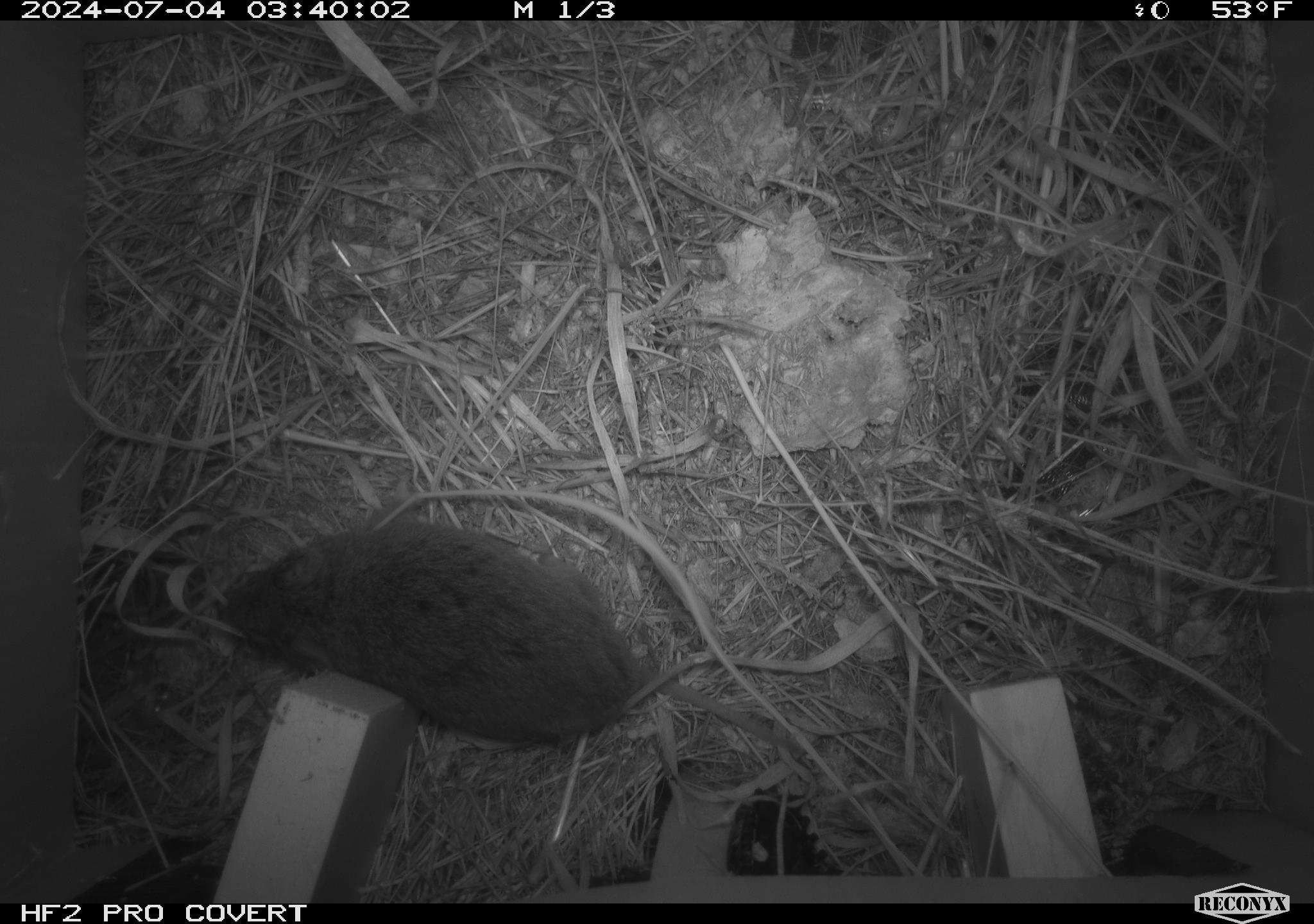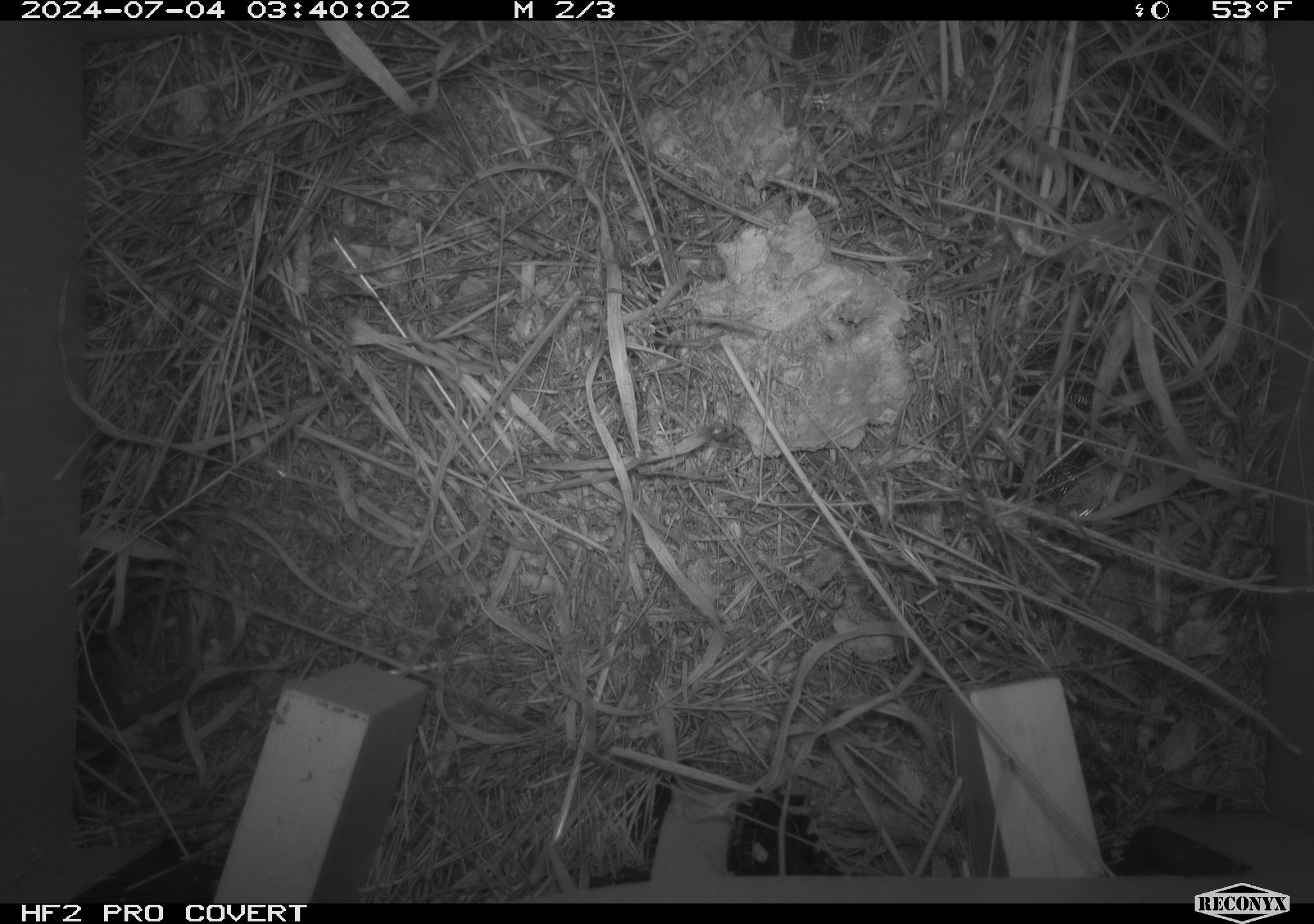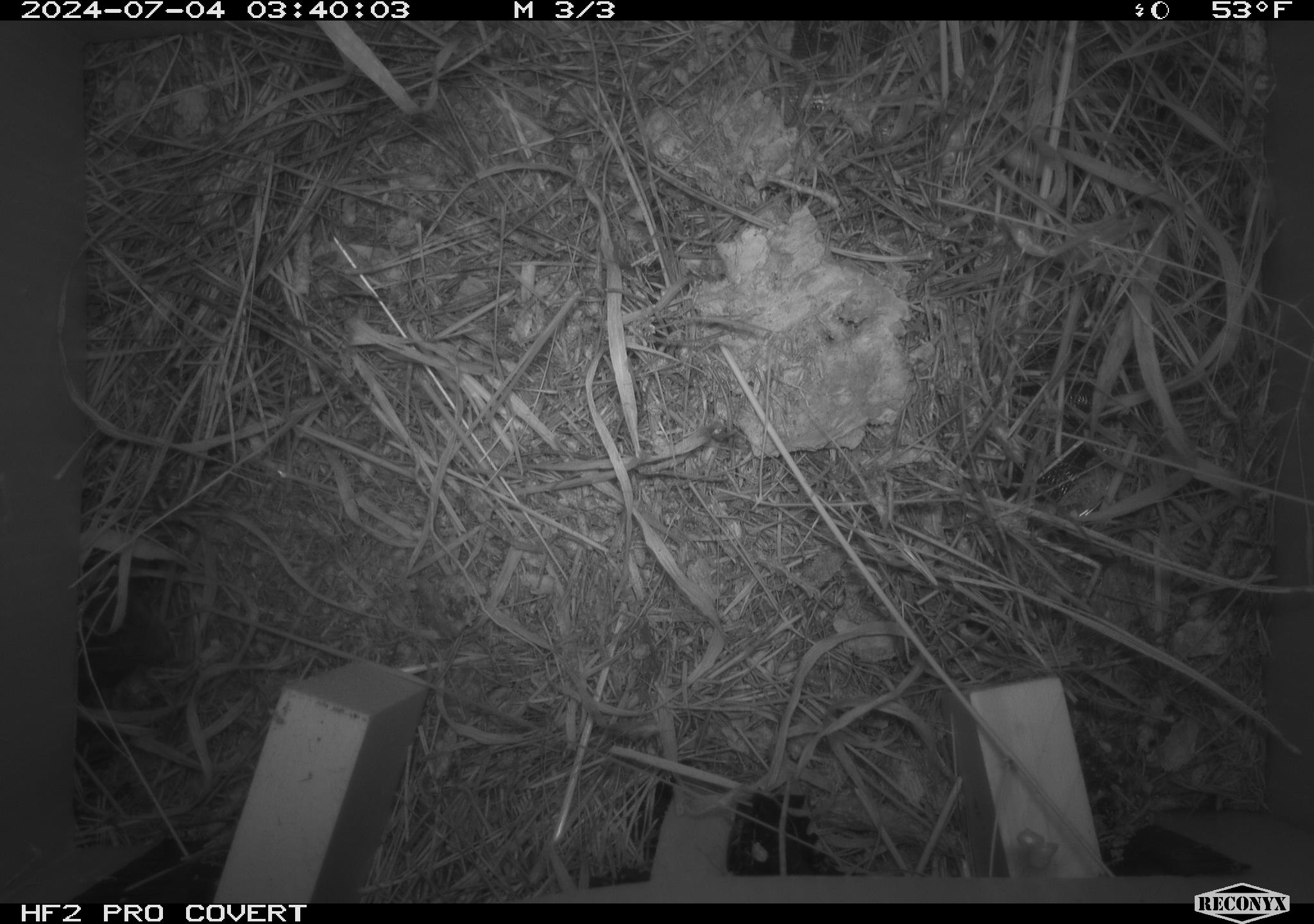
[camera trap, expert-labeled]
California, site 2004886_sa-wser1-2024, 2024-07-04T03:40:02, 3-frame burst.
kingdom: Animalia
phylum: Chordata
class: Mammalia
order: Rodentia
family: Cricetidae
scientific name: Arvicolinae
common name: voles, lemmings, and muskrats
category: arvicolinae subfamily